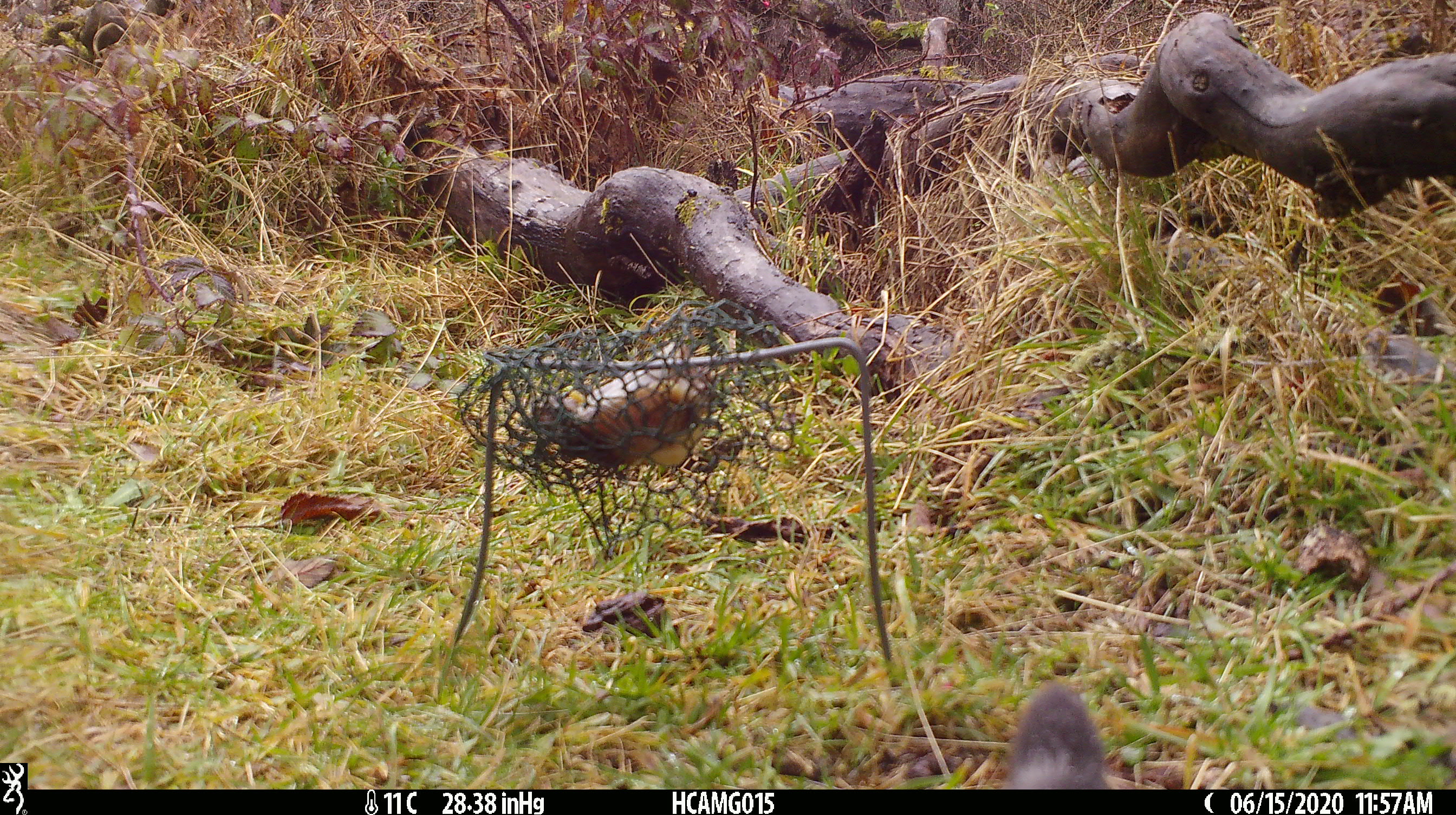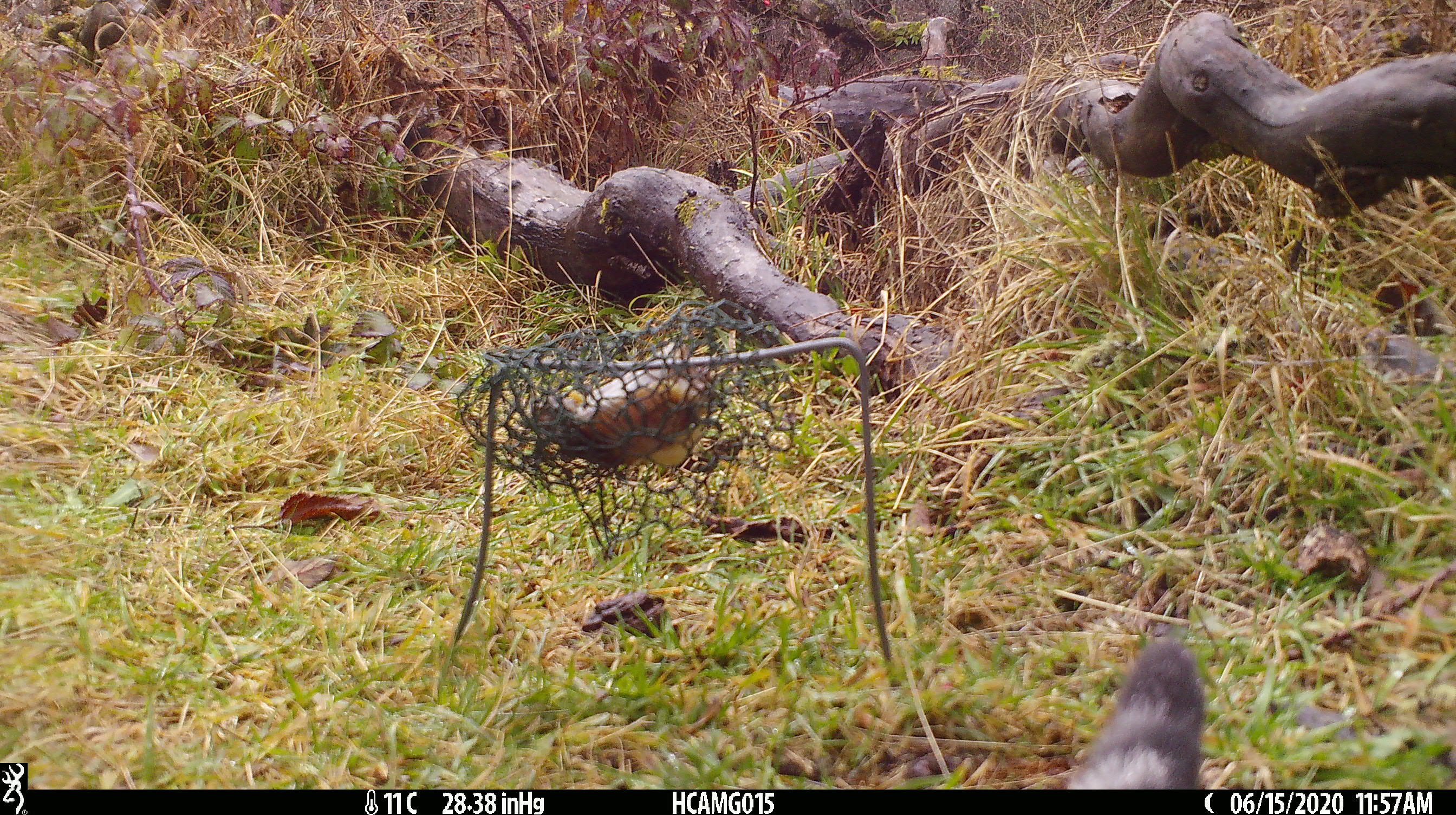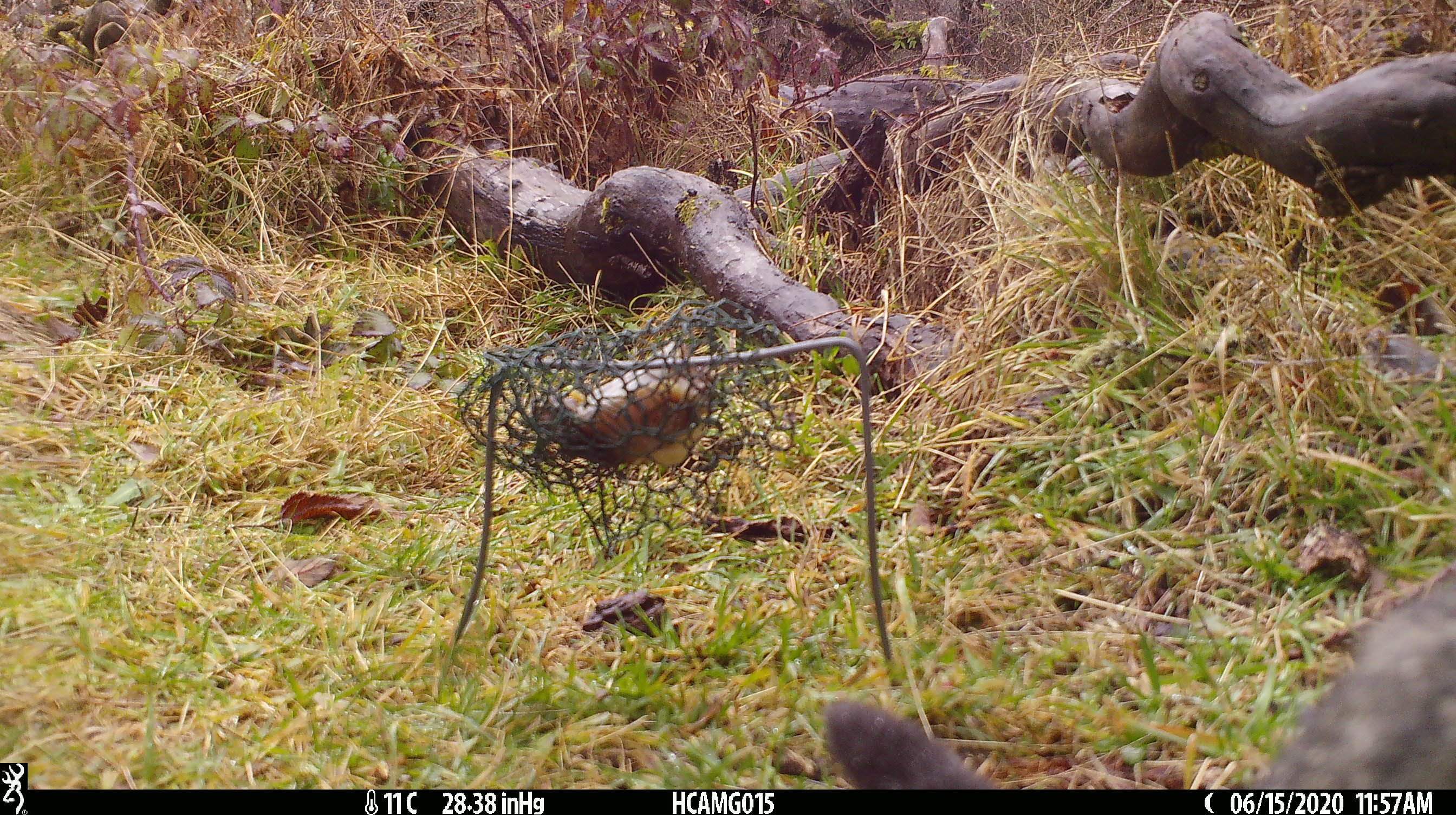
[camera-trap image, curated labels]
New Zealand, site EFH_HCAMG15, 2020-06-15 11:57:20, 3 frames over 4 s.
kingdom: Animalia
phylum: Chordata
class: Mammalia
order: Carnivora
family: Felidae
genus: Felis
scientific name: Felis catus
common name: domestic cat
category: cat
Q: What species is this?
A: Cat (domestic cat) (Felis catus).